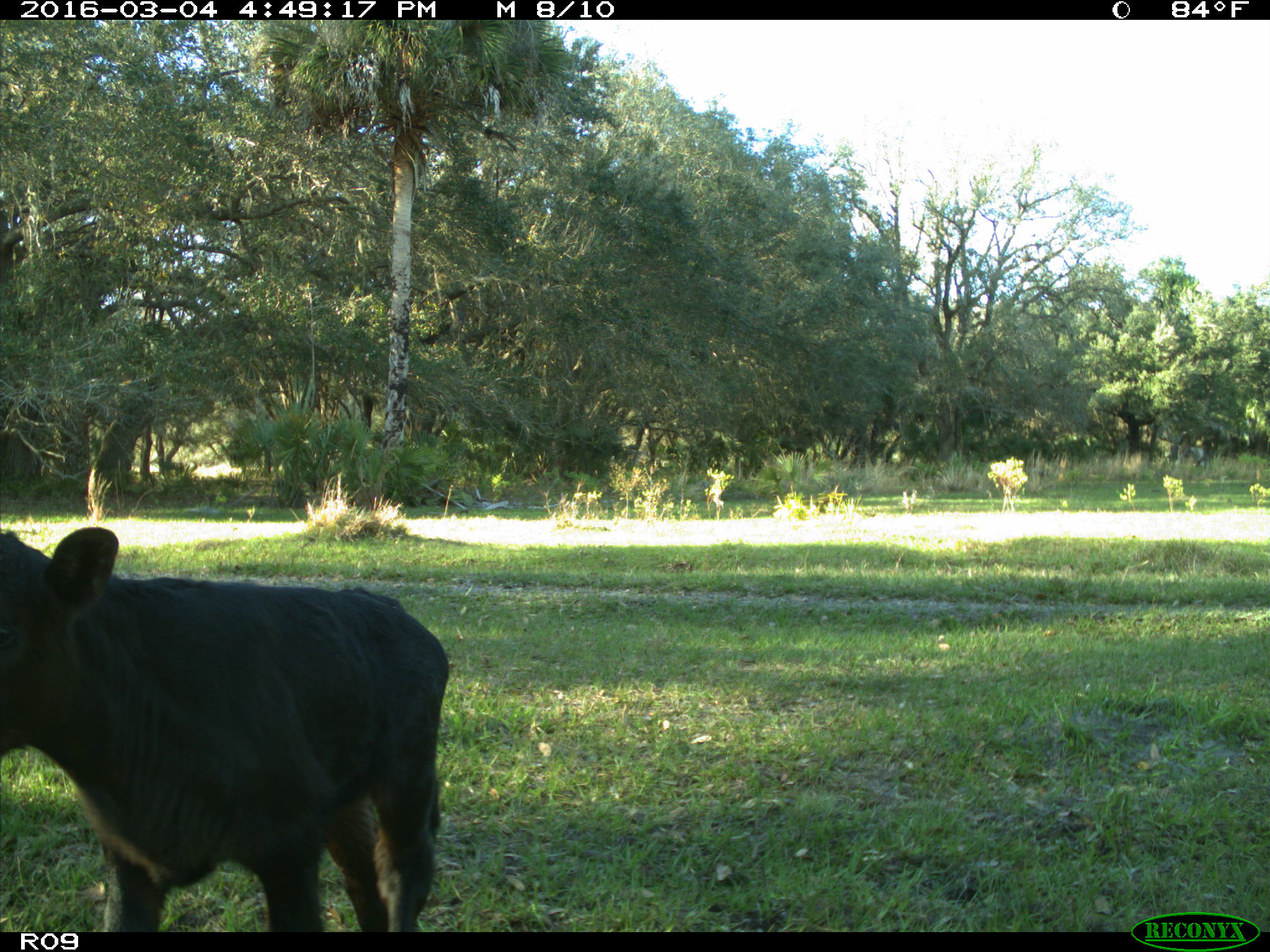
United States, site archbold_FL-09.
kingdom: Animalia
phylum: Chordata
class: Mammalia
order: Artiodactyla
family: Bovidae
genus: Bos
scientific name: Bos taurus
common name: domestic cow